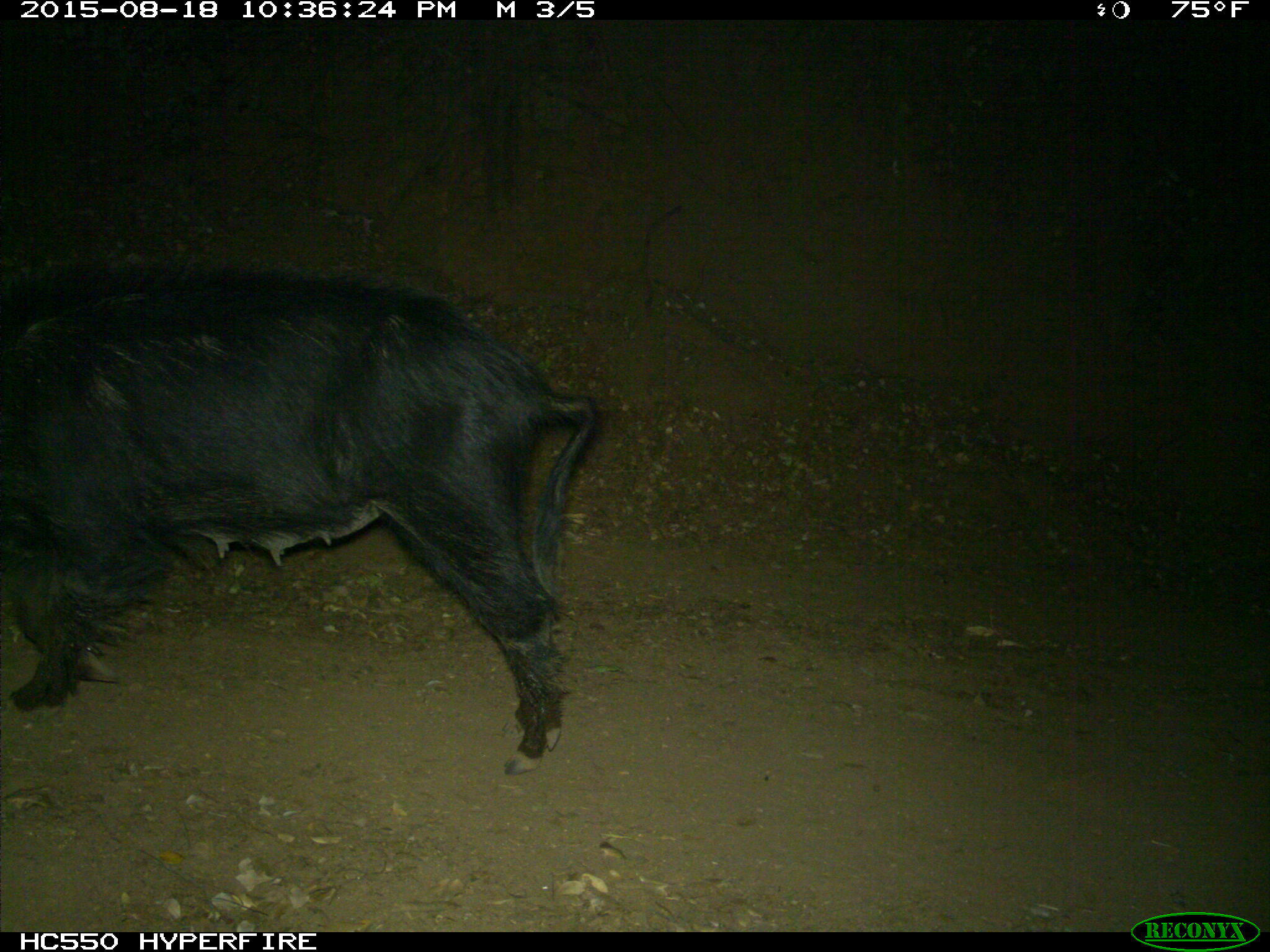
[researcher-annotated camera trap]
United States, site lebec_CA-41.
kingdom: Animalia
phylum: Chordata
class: Mammalia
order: Artiodactyla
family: Suidae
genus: Sus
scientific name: Sus scrofa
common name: wild boar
Sus scrofa (wild boar).